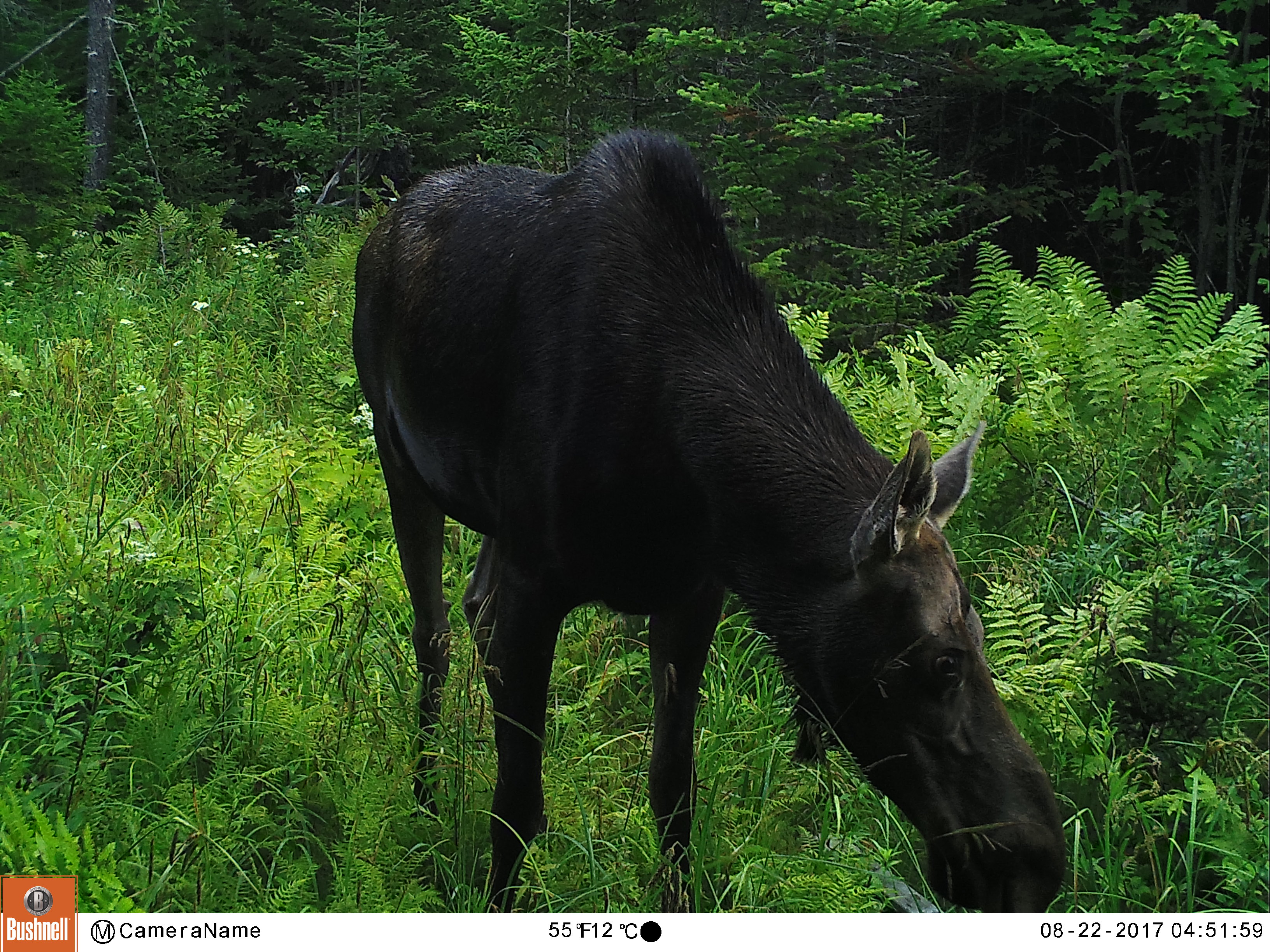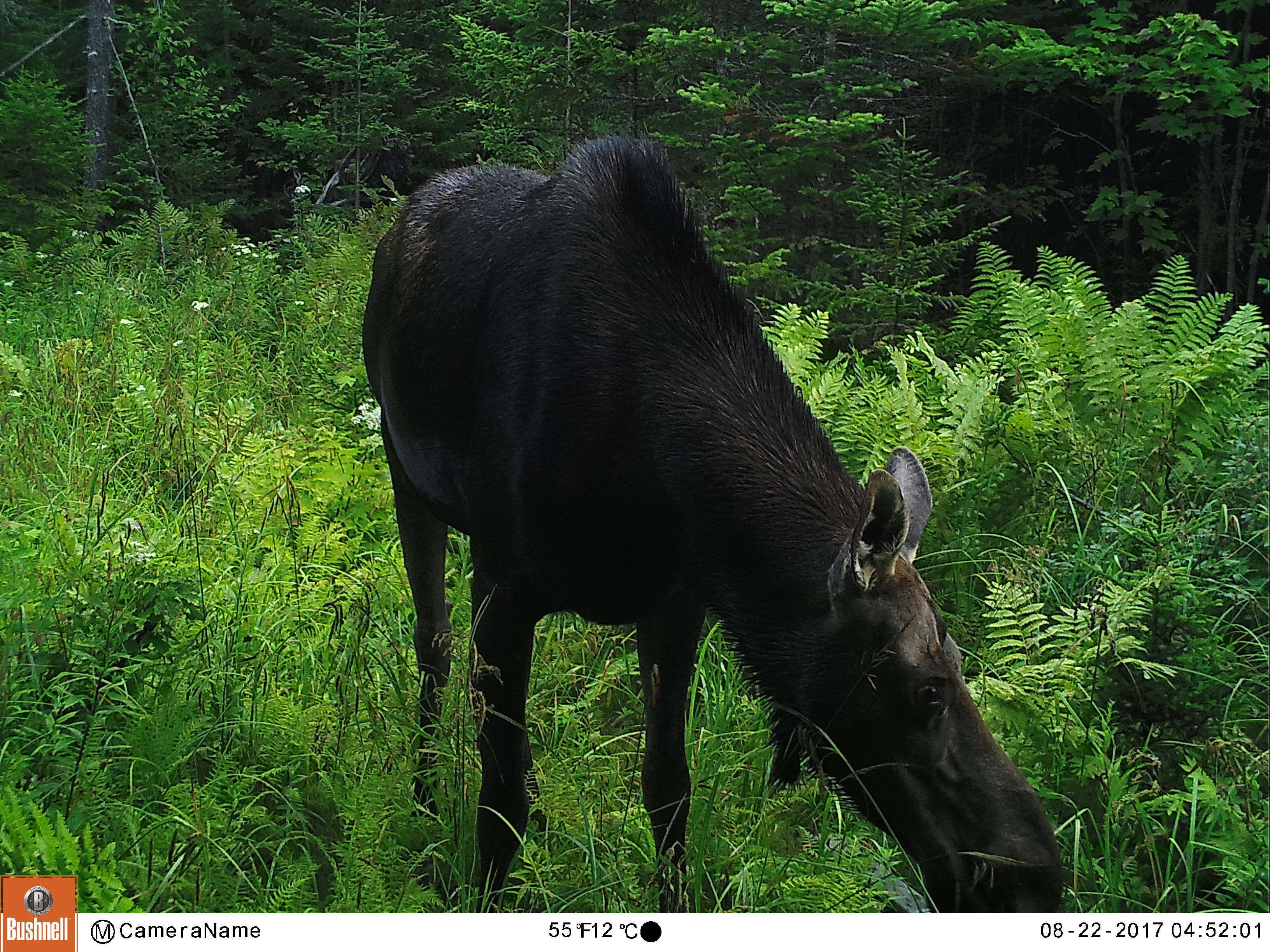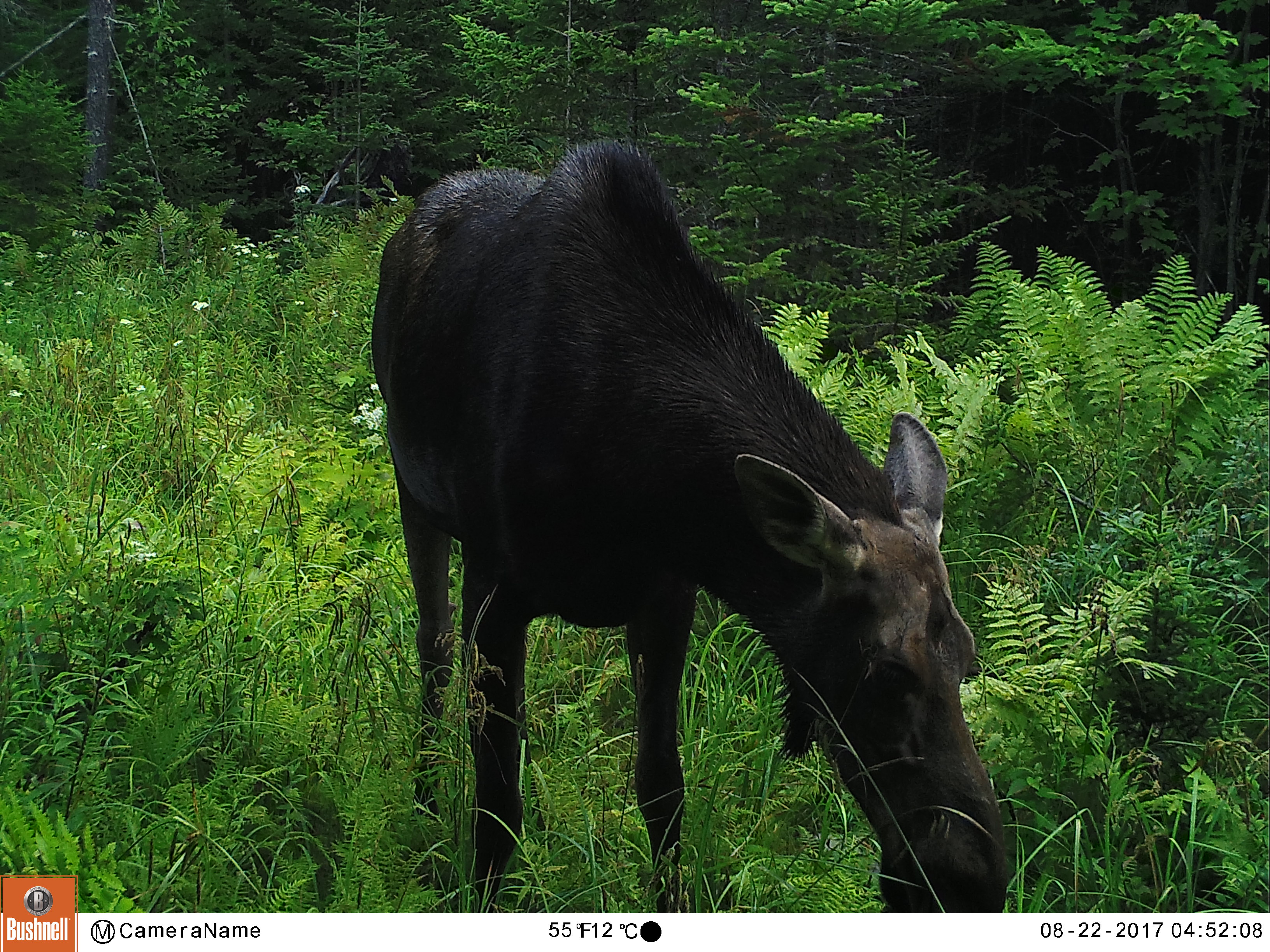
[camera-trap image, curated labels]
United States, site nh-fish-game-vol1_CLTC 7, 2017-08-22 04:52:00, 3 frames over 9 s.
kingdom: Animalia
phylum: Chordata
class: Mammalia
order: Artiodactyla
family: Cervidae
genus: Alces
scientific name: Alces alces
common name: moose